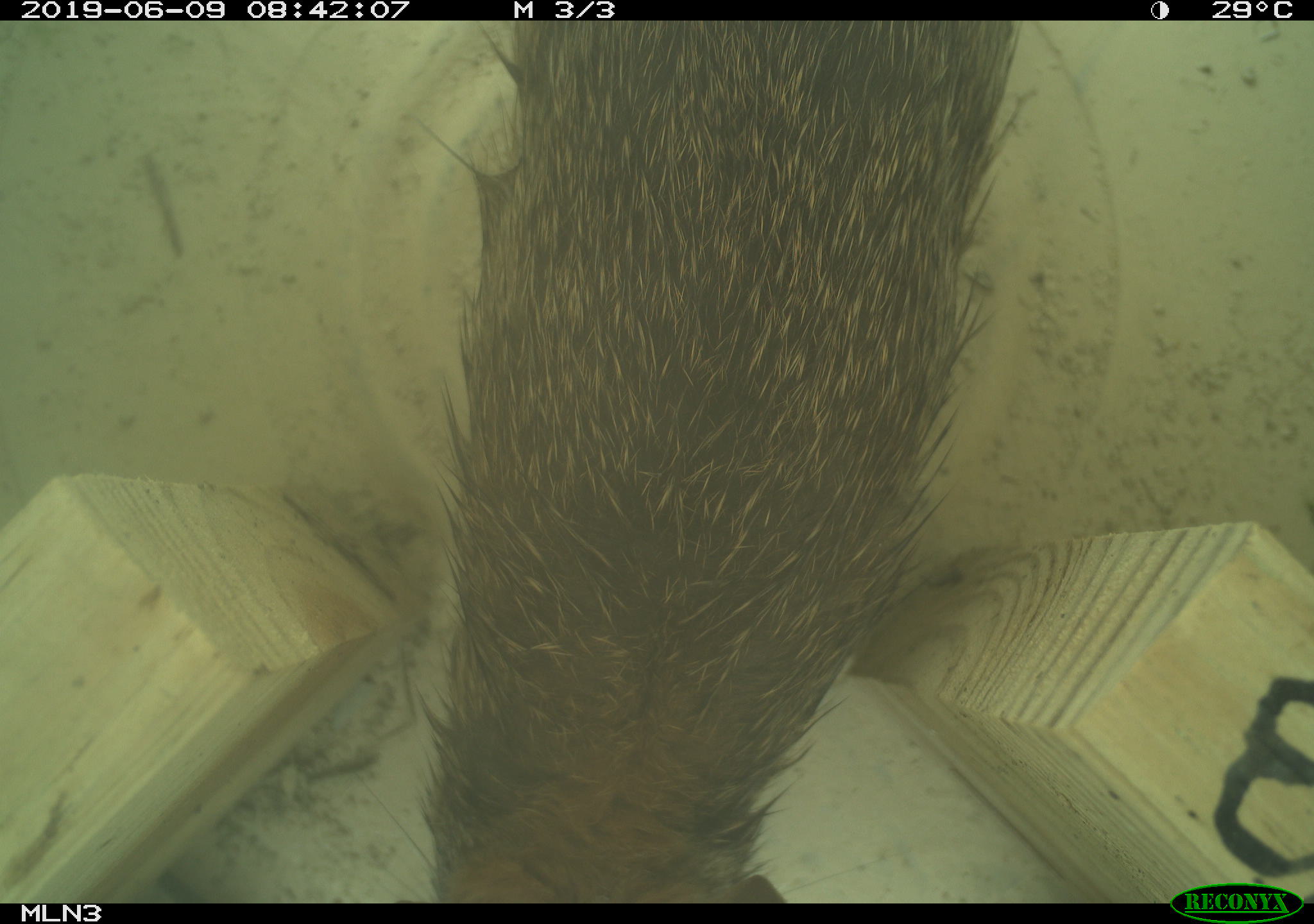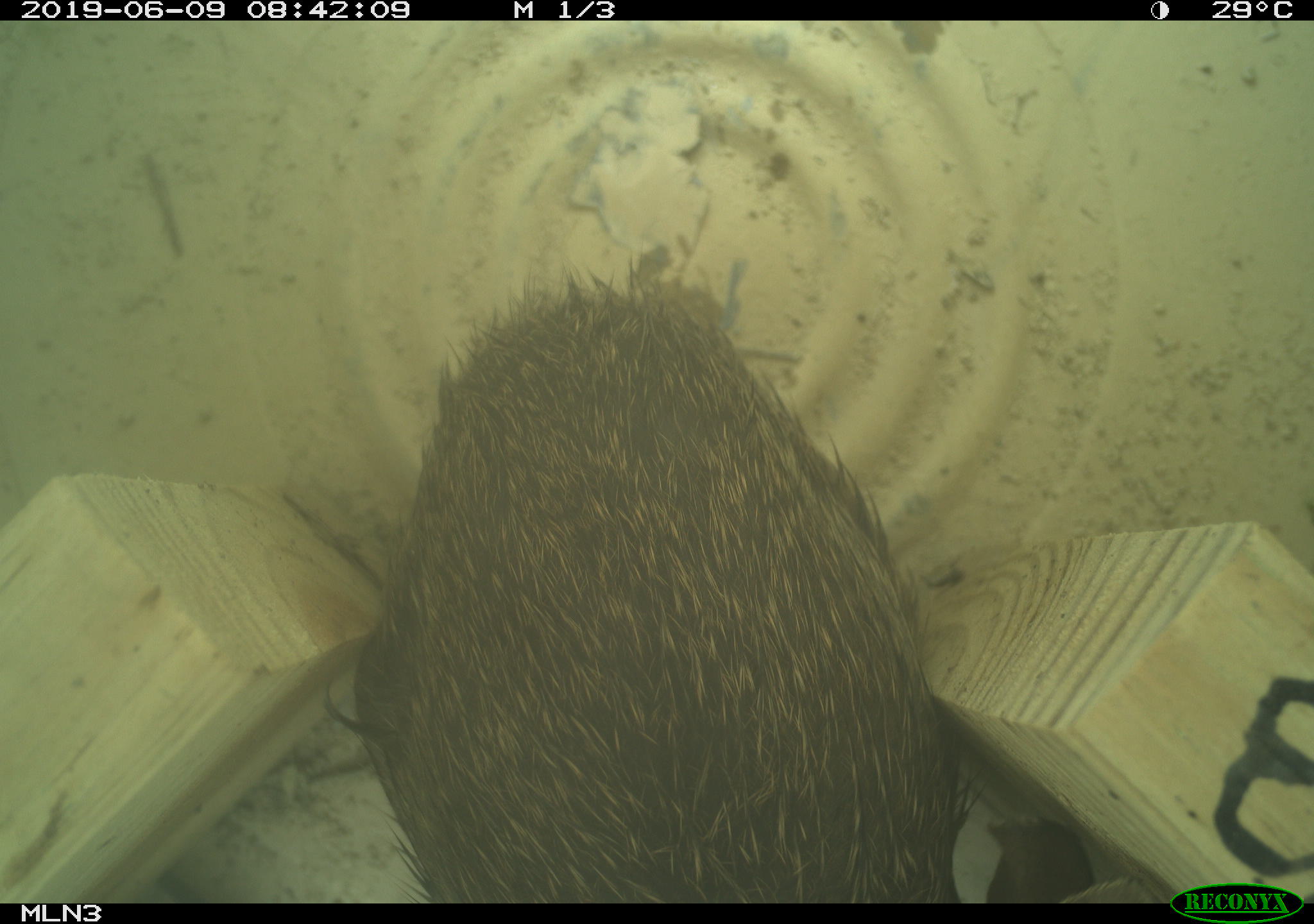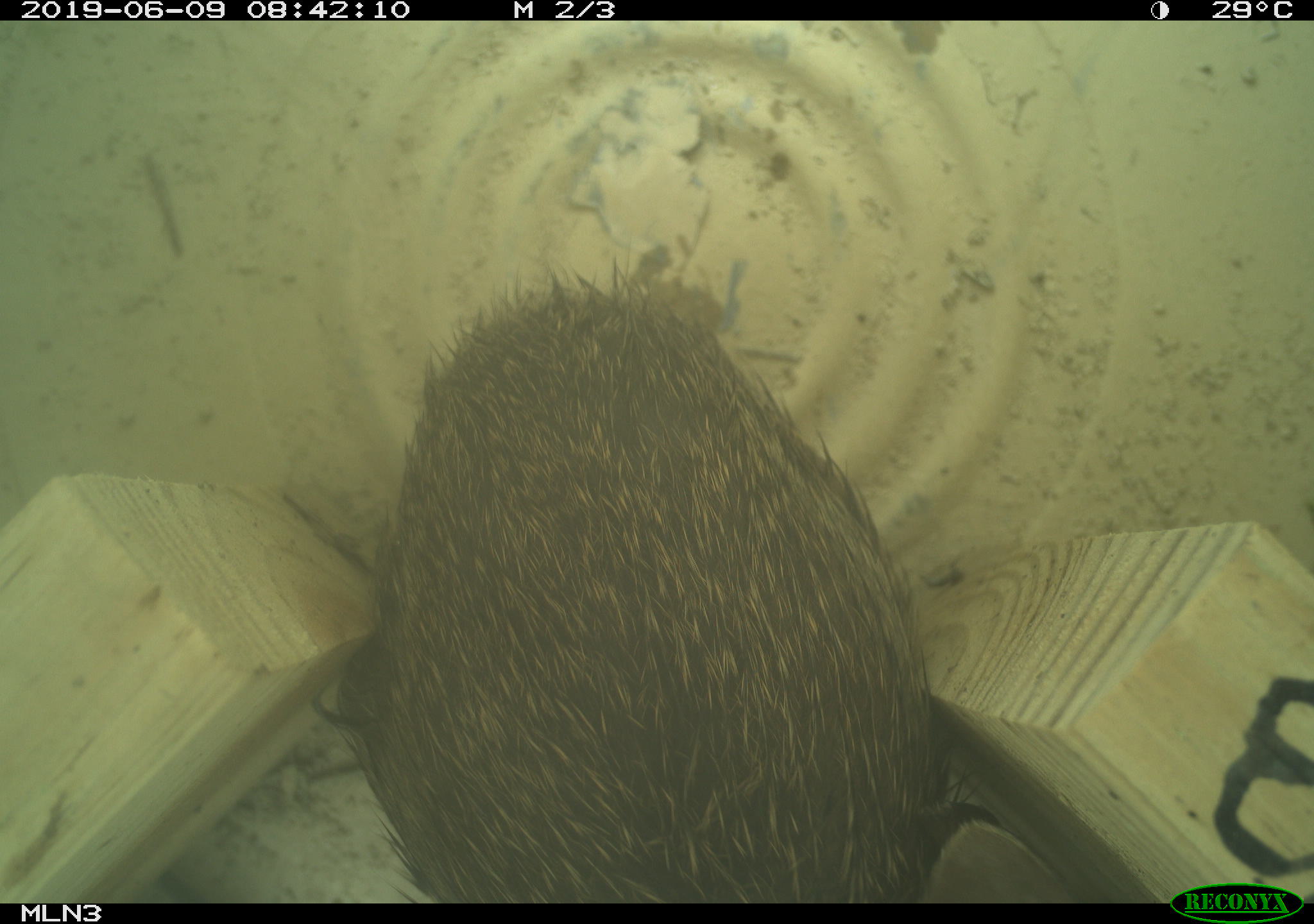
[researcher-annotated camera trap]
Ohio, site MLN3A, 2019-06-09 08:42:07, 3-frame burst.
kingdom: Animalia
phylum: Chordata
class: Mammalia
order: Lagomorpha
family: Leporidae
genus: Sylvilagus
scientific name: Sylvilagus floridanus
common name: eastern cottontail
Eastern cottontail (Sylvilagus floridanus).